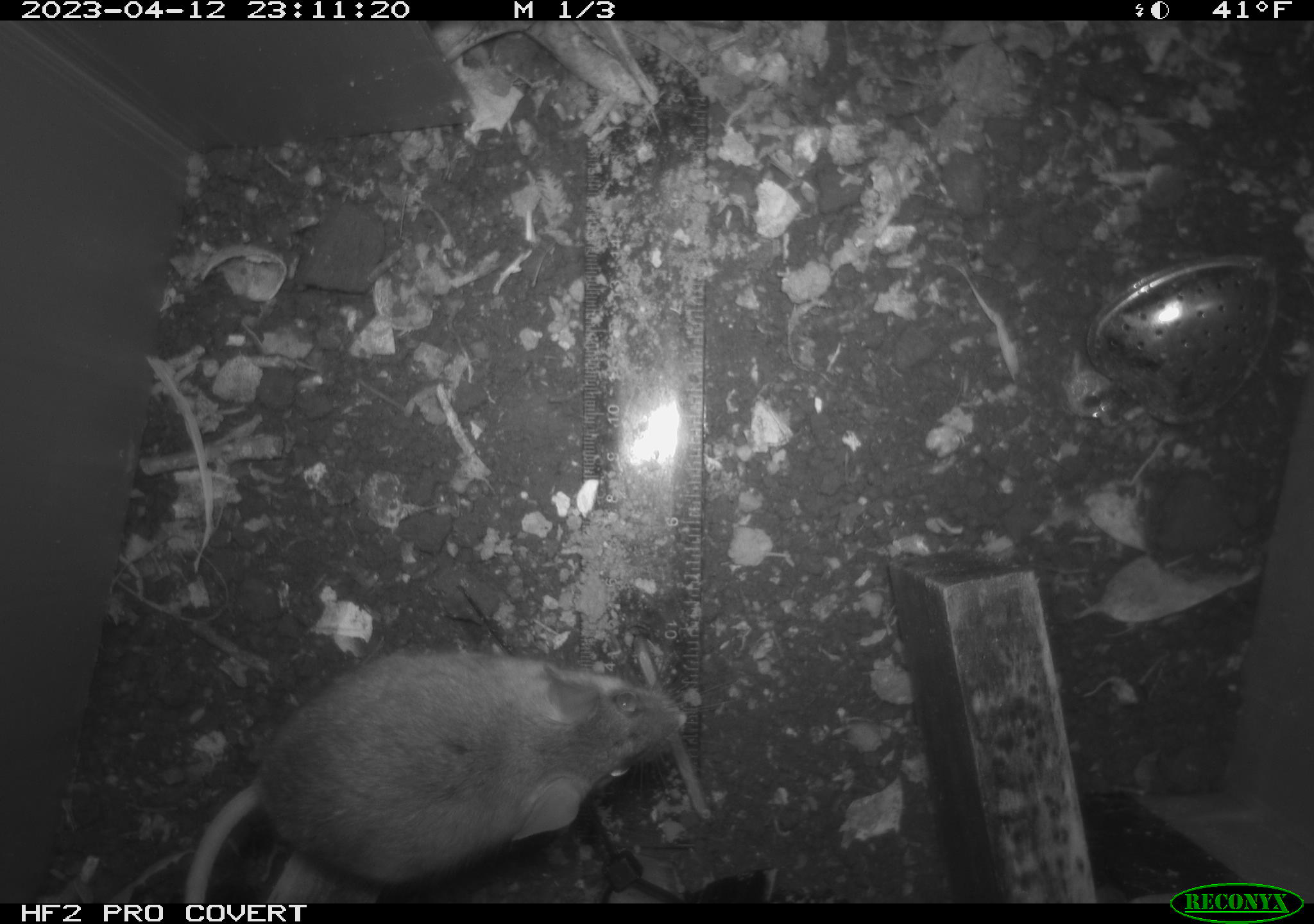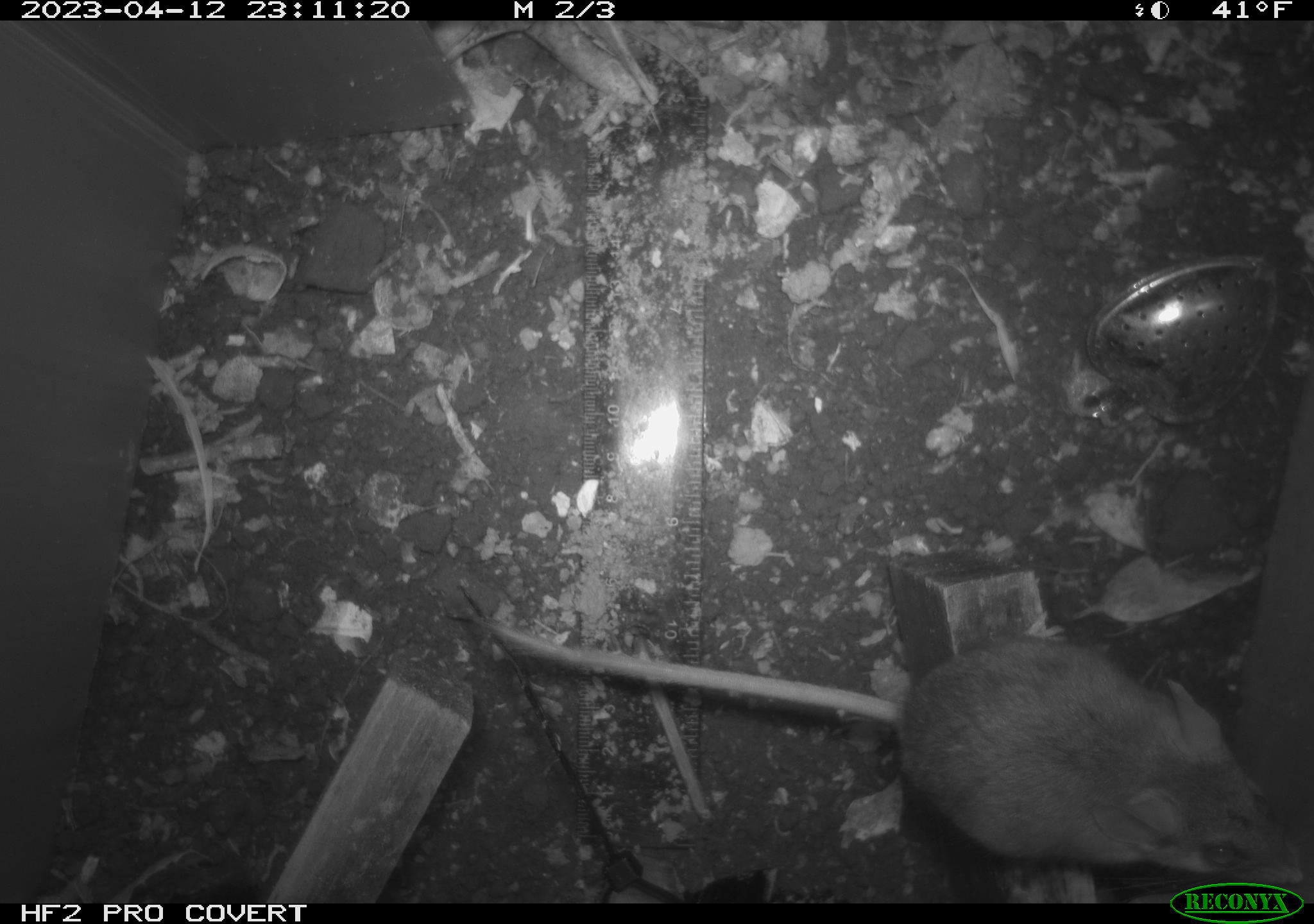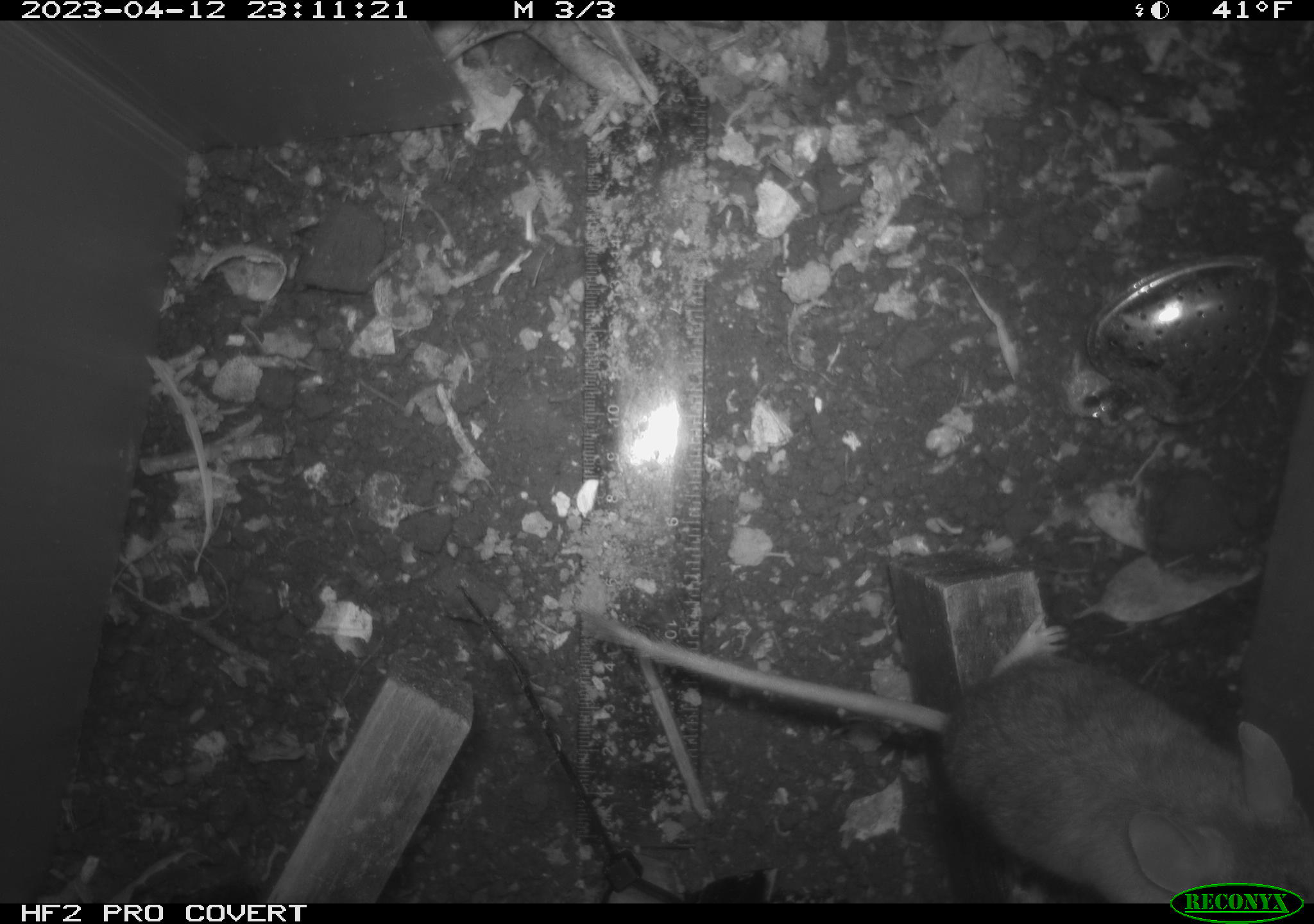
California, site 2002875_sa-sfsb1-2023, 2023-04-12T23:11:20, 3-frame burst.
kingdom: Animalia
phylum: Chordata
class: Mammalia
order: Rodentia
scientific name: Rodentia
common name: mouse species